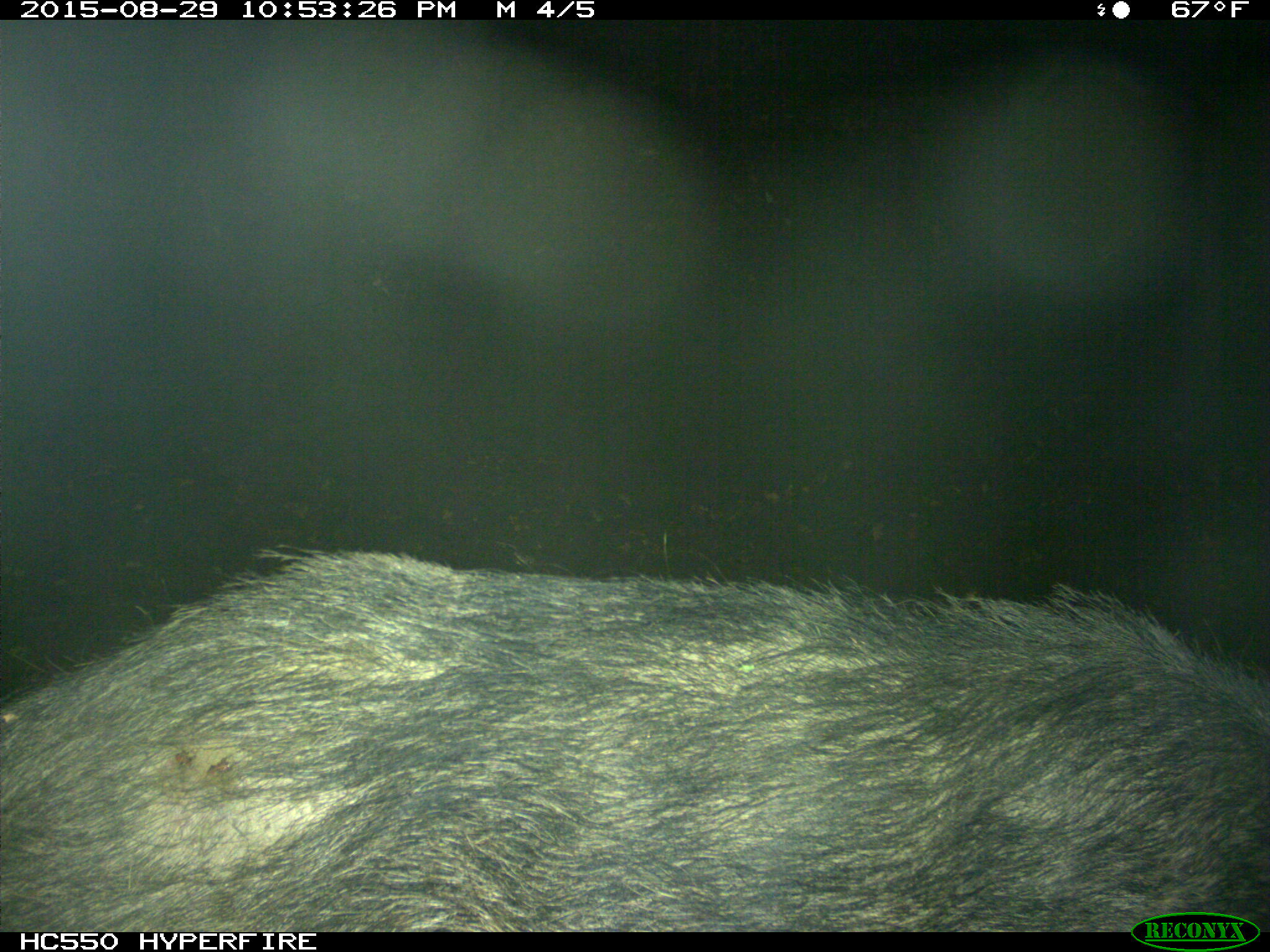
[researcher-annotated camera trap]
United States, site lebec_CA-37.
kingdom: Animalia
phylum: Chordata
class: Mammalia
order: Artiodactyla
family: Suidae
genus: Sus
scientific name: Sus scrofa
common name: wild boar